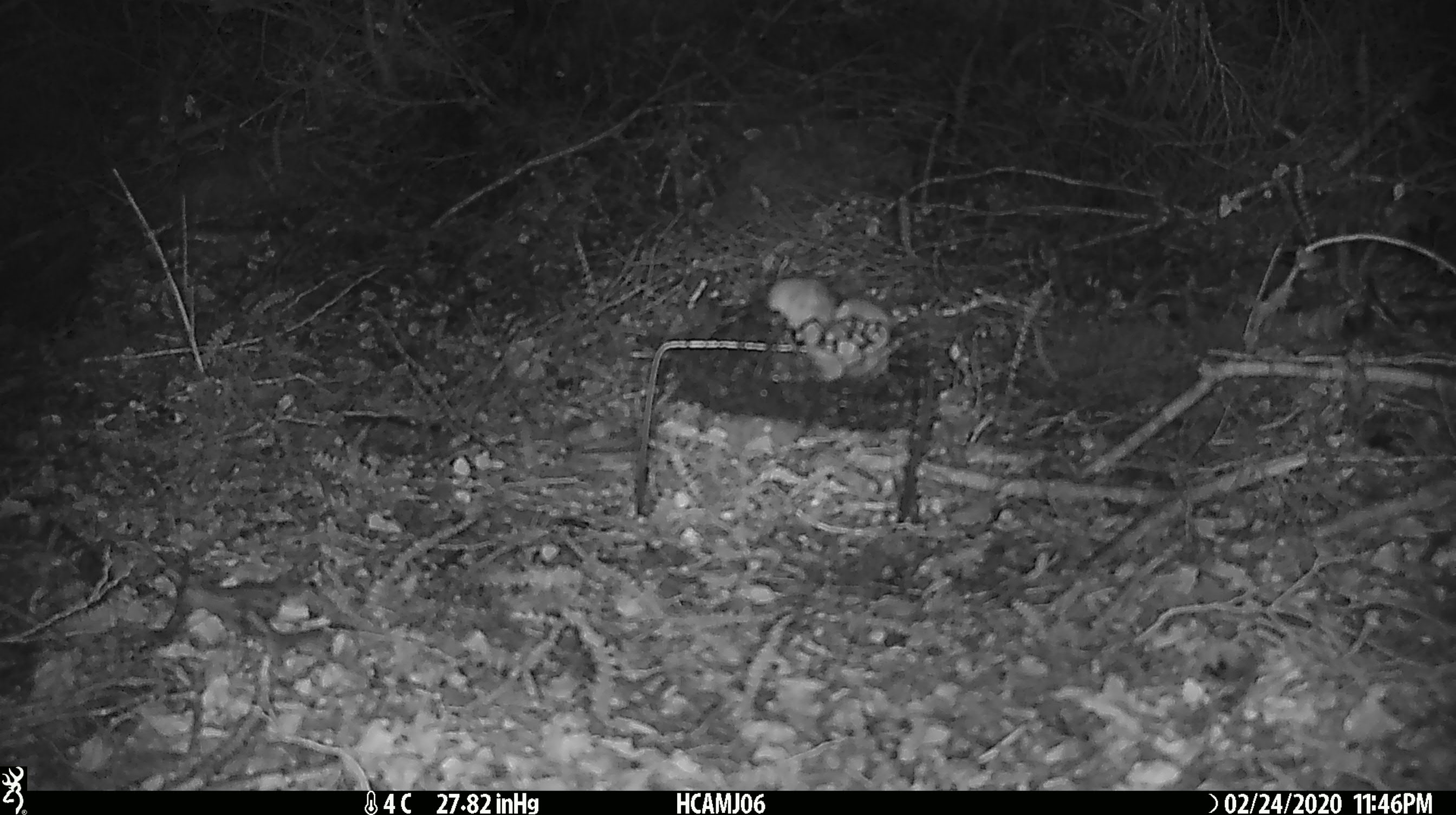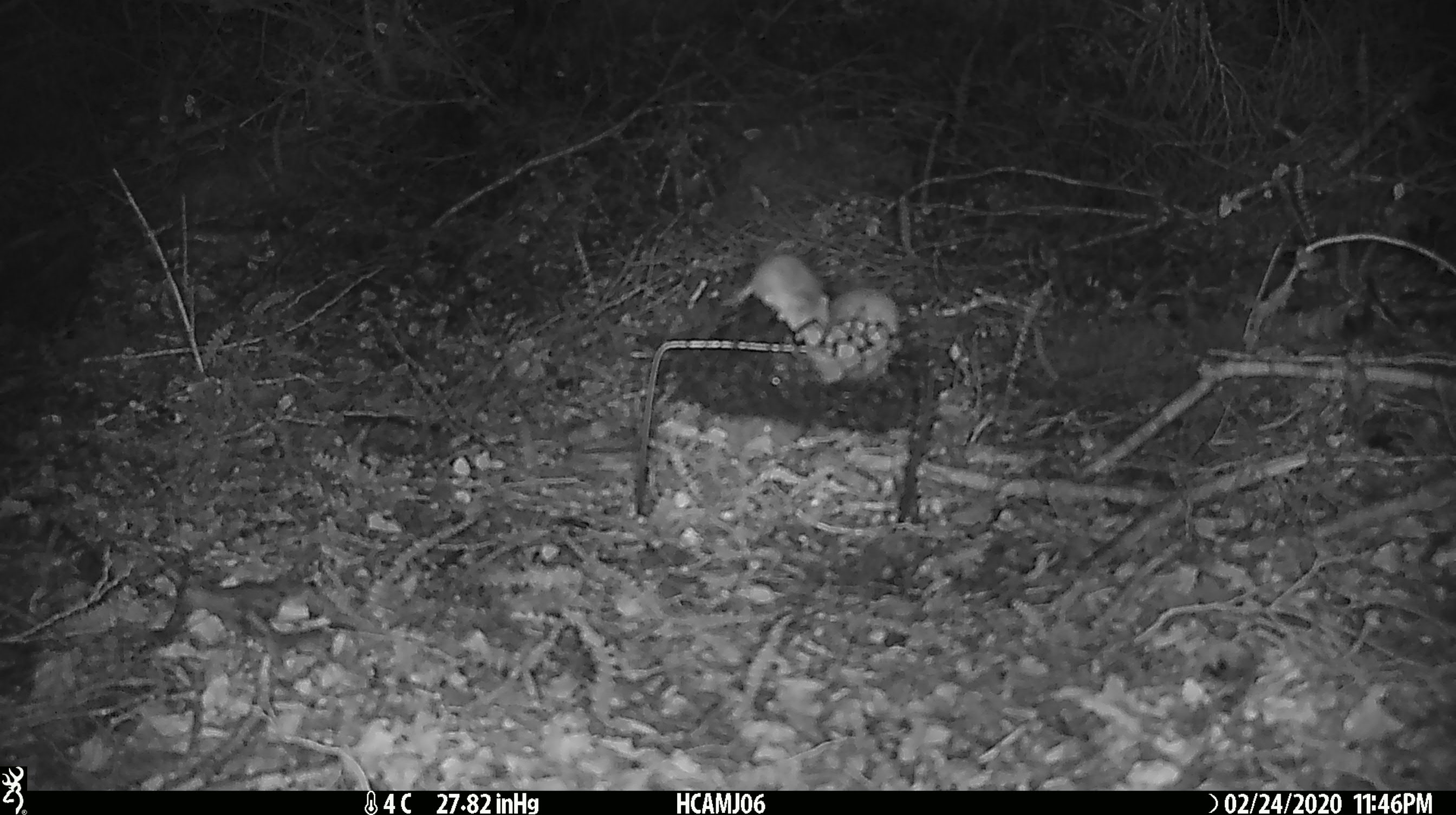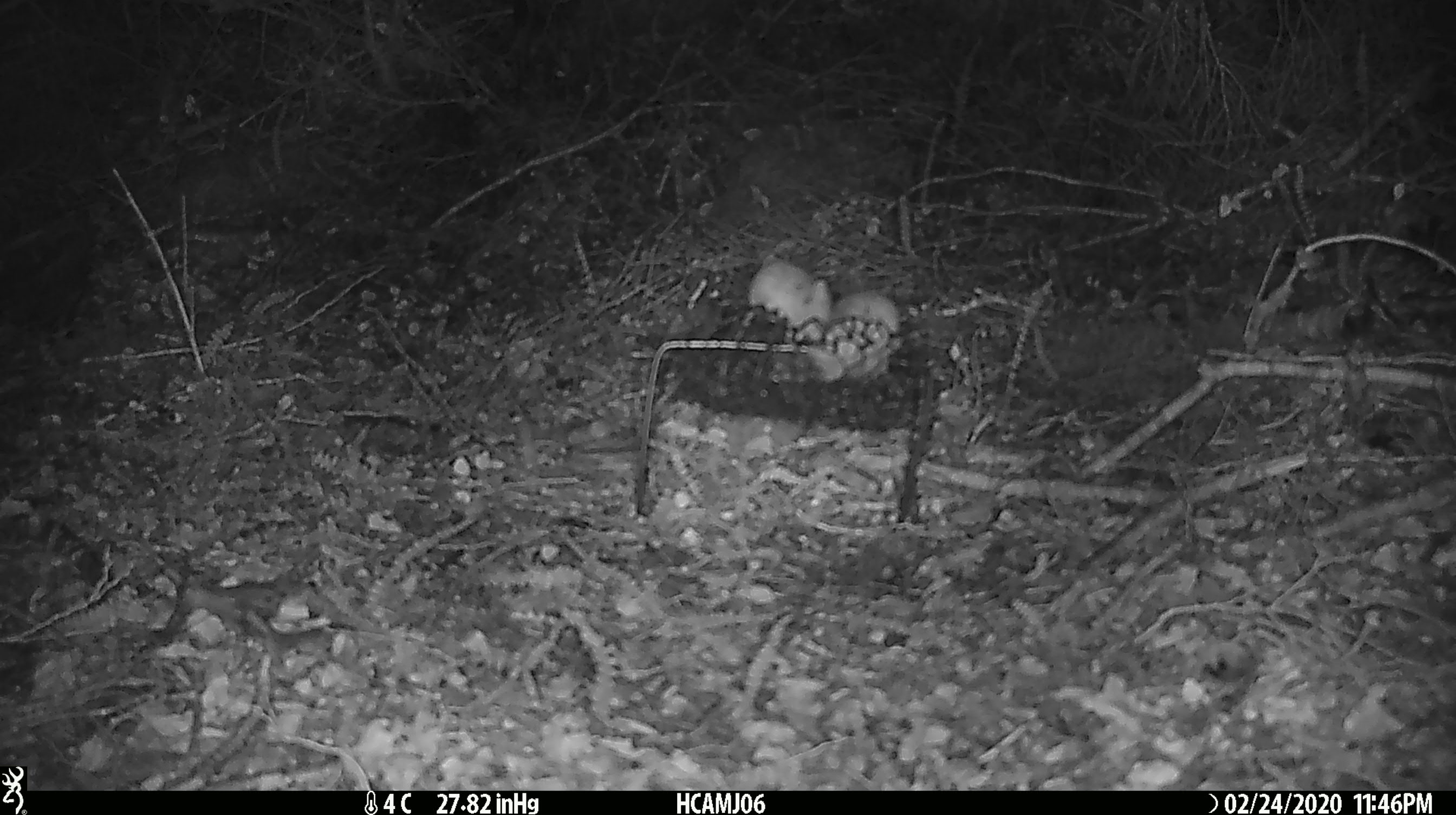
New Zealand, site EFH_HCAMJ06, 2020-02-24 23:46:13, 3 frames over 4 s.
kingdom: Animalia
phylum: Chordata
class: Mammalia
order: Rodentia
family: Muridae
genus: Mus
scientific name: Mus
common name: mouse